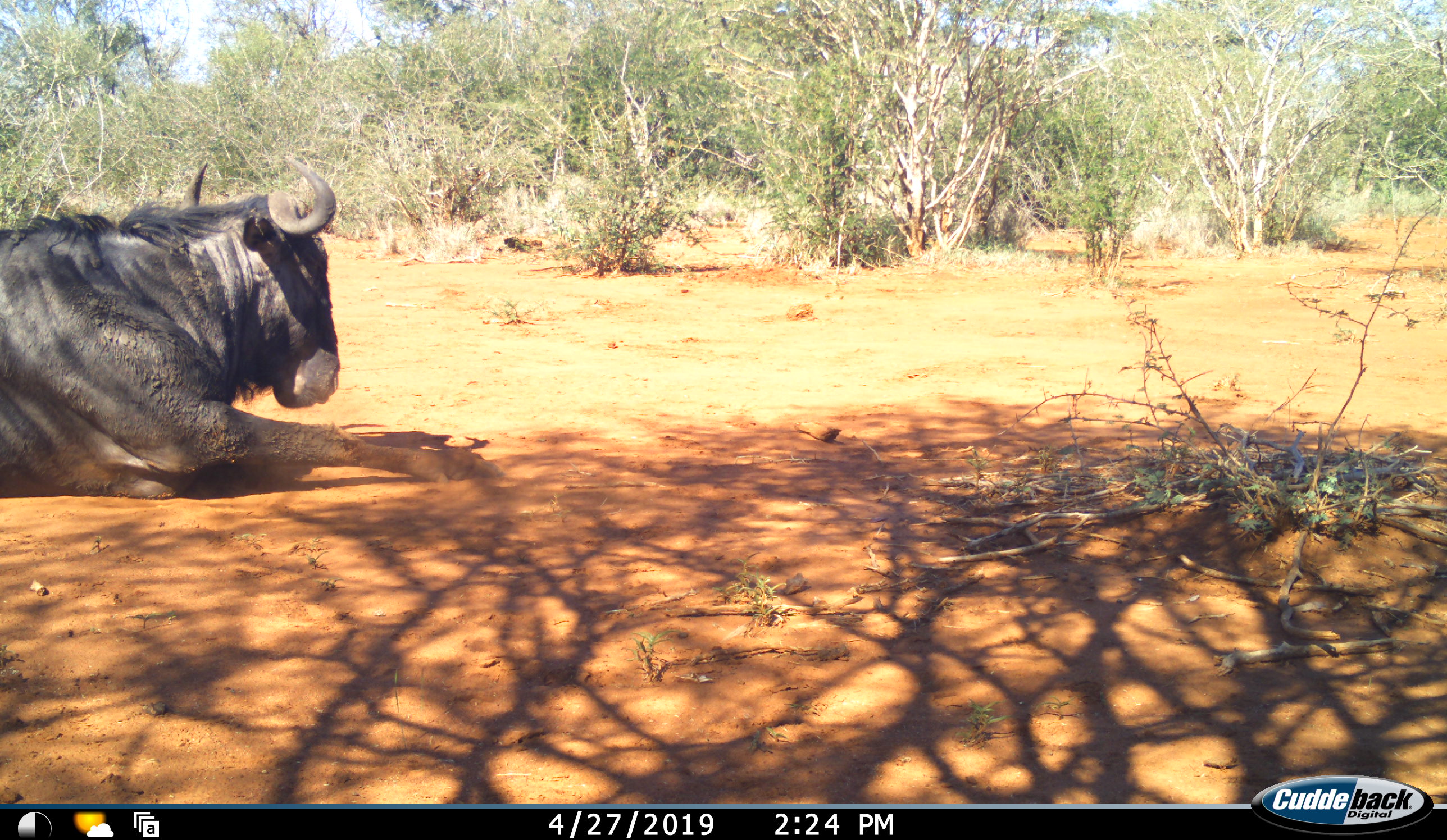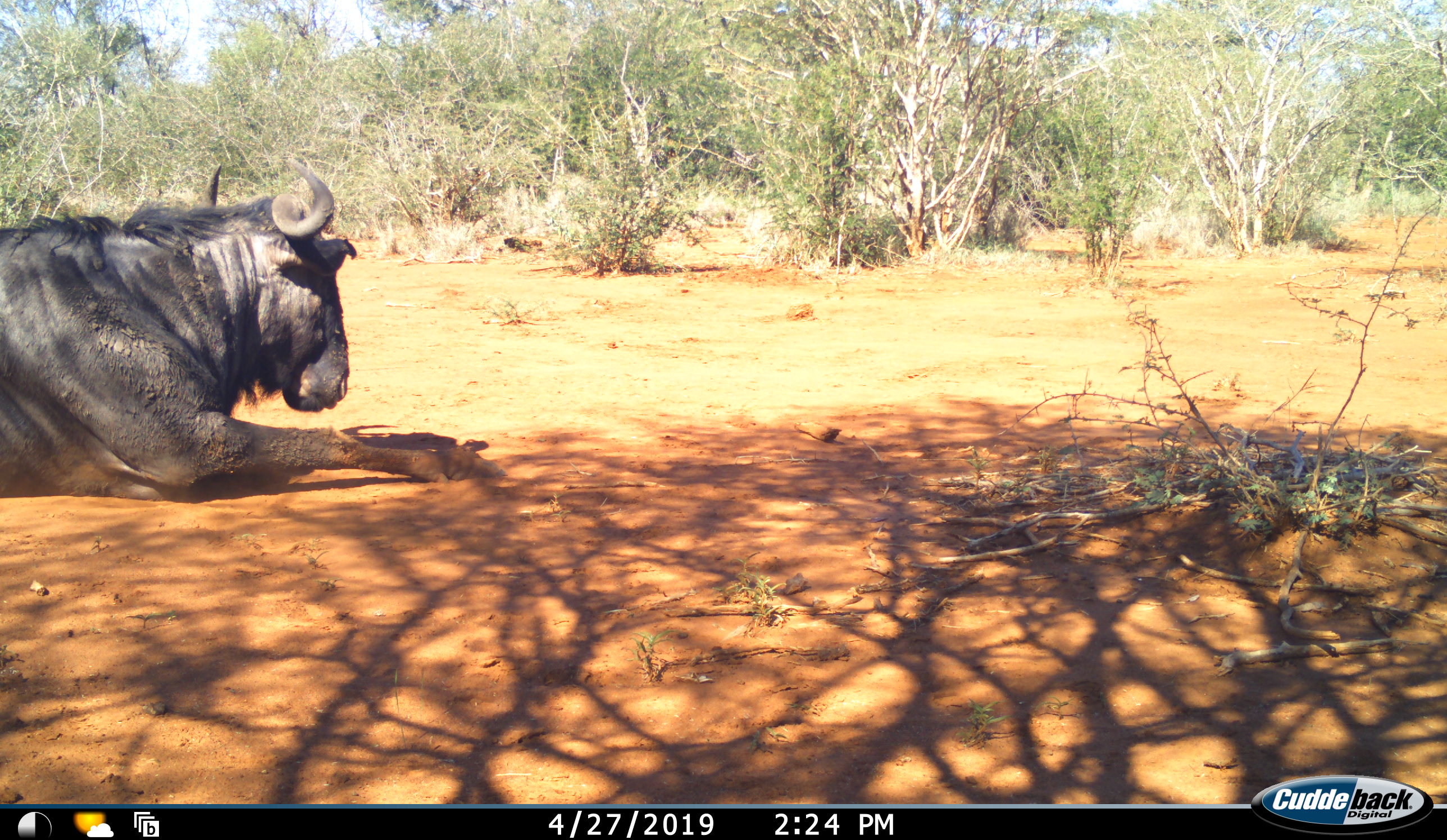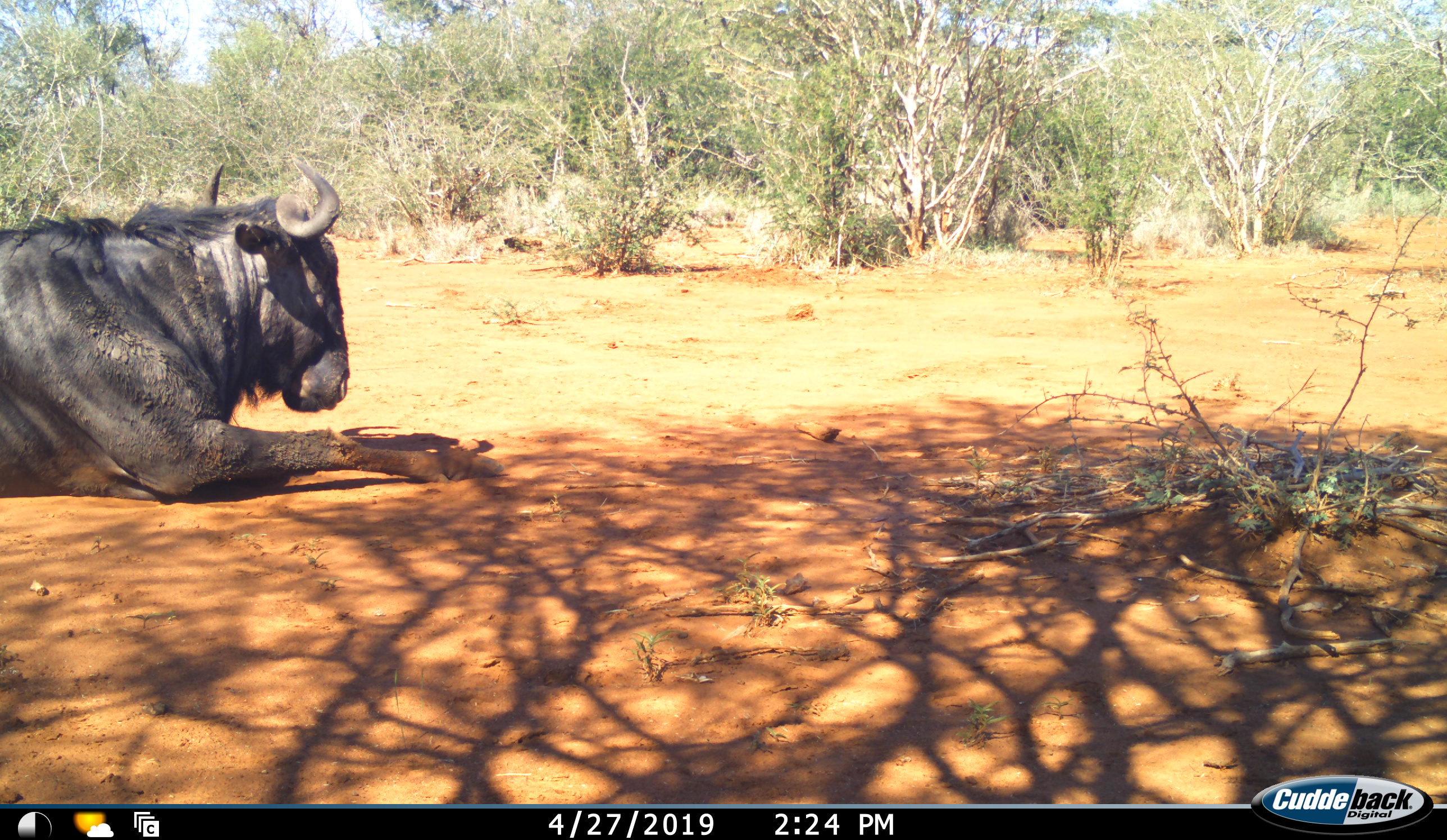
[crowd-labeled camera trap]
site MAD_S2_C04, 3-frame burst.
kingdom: Animalia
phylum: Chordata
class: Mammalia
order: Artiodactyla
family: Bovidae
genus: Connochaetes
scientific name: Connochaetes taurinus taurinus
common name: blue wildebeest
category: wildebeestblue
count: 1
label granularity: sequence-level